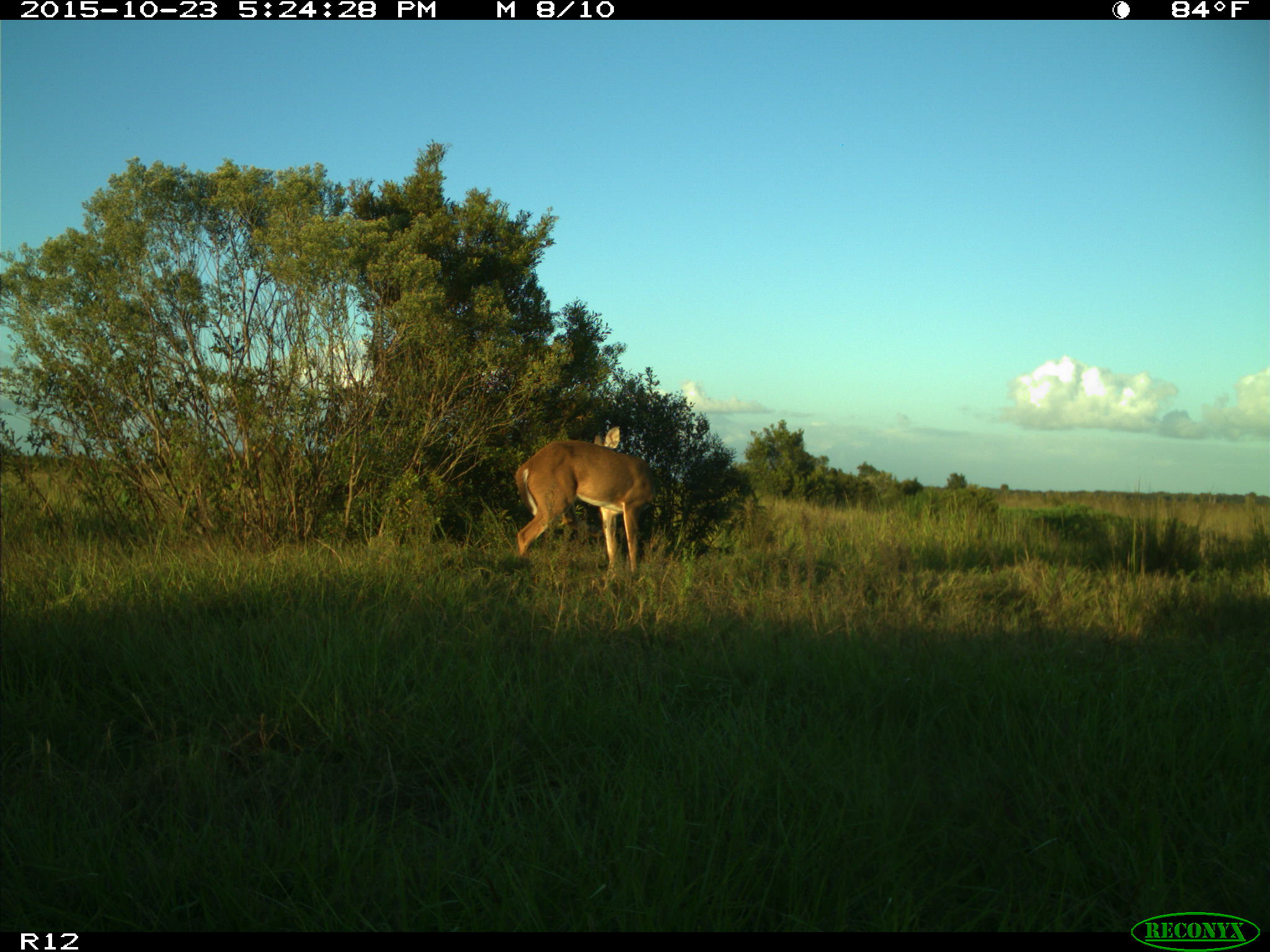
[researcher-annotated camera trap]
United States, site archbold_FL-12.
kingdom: Animalia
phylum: Chordata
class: Mammalia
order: Artiodactyla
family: Cervidae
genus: Odocoileus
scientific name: Odocoileus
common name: deer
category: unidentified deer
Unidentified deer (deer) (Odocoileus).